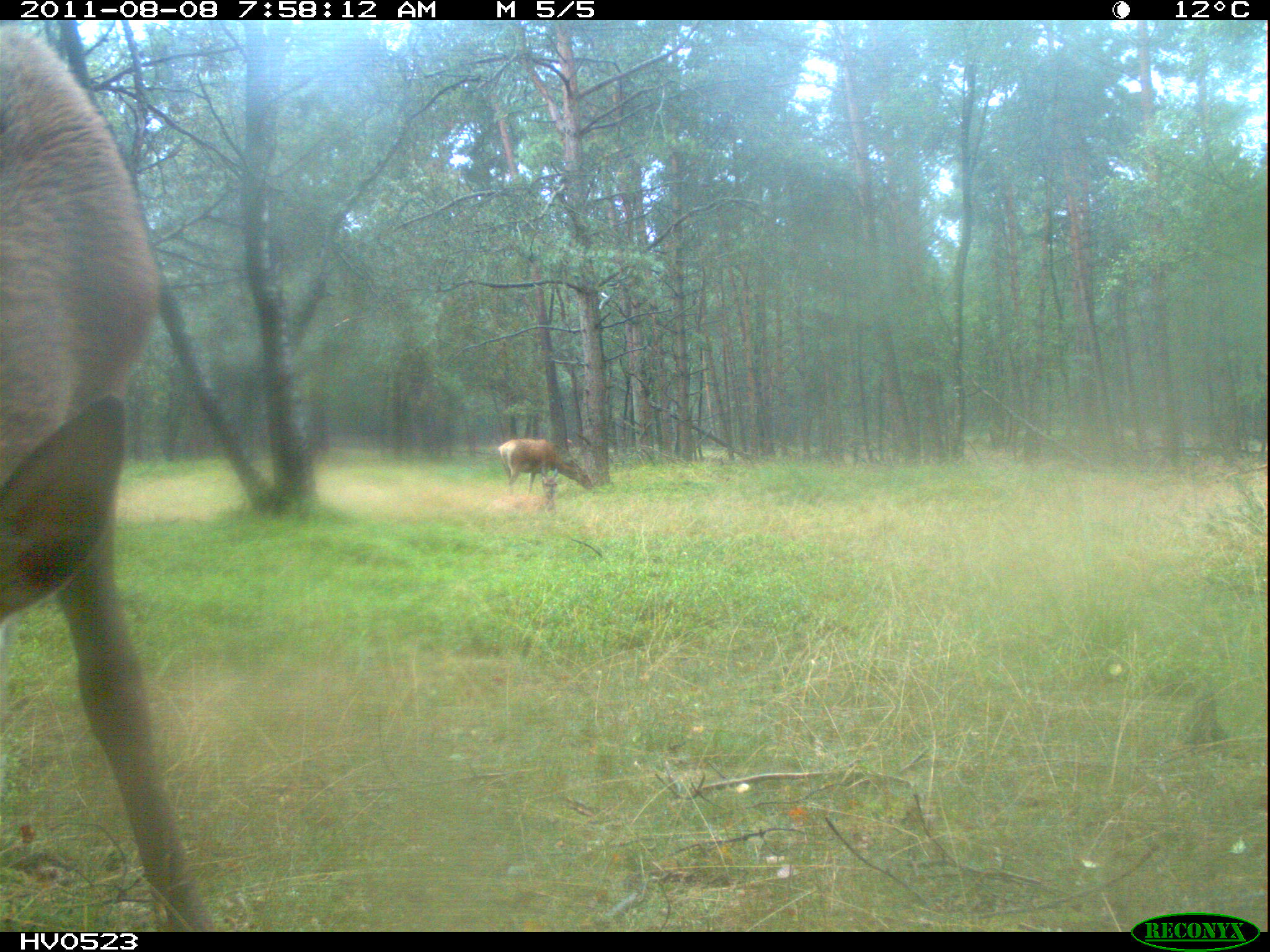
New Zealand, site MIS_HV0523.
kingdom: Animalia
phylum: Chordata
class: Mammalia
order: Artiodactyla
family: Cervidae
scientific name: Cervidae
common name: deer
Deer (Cervidae).